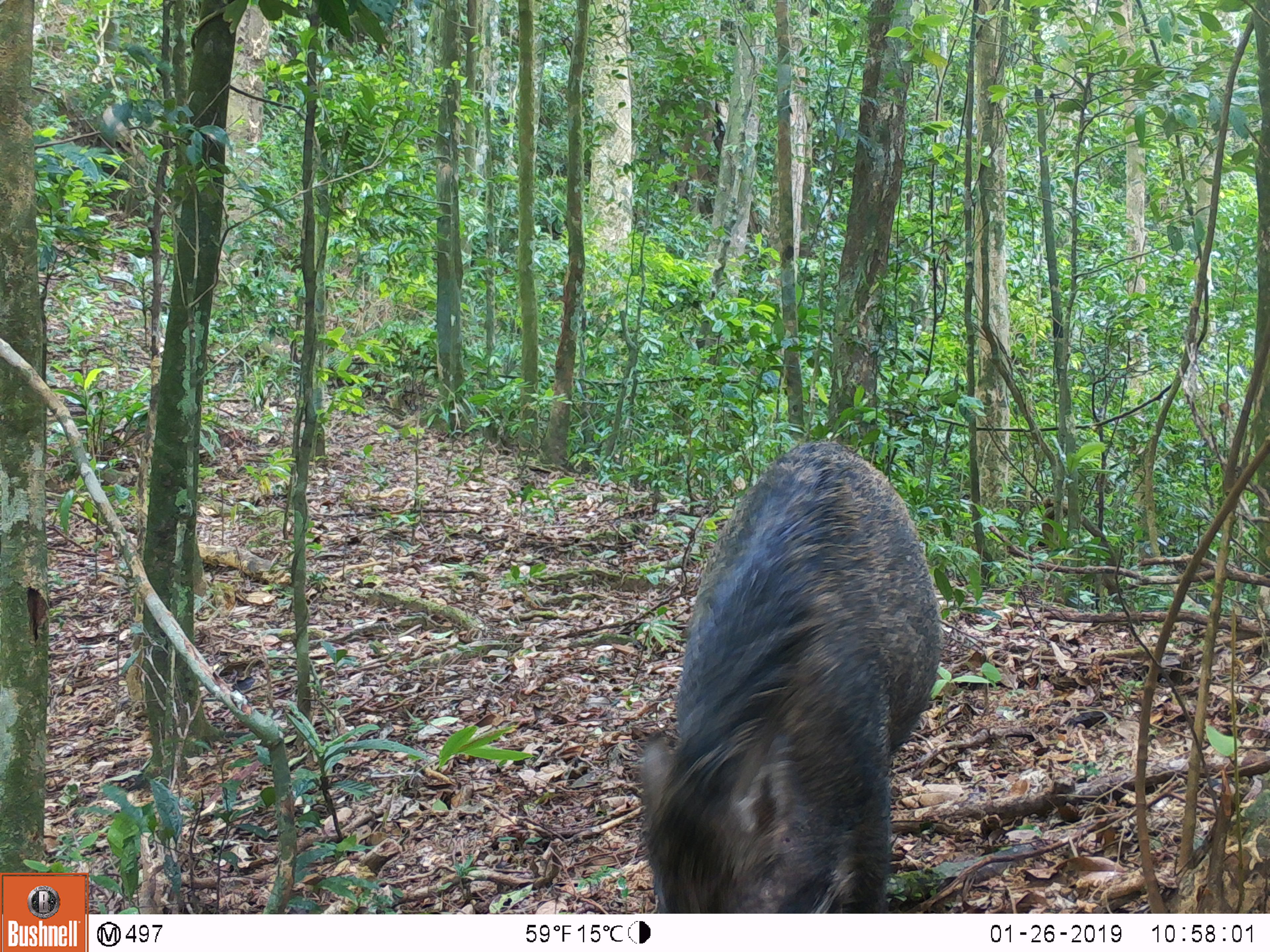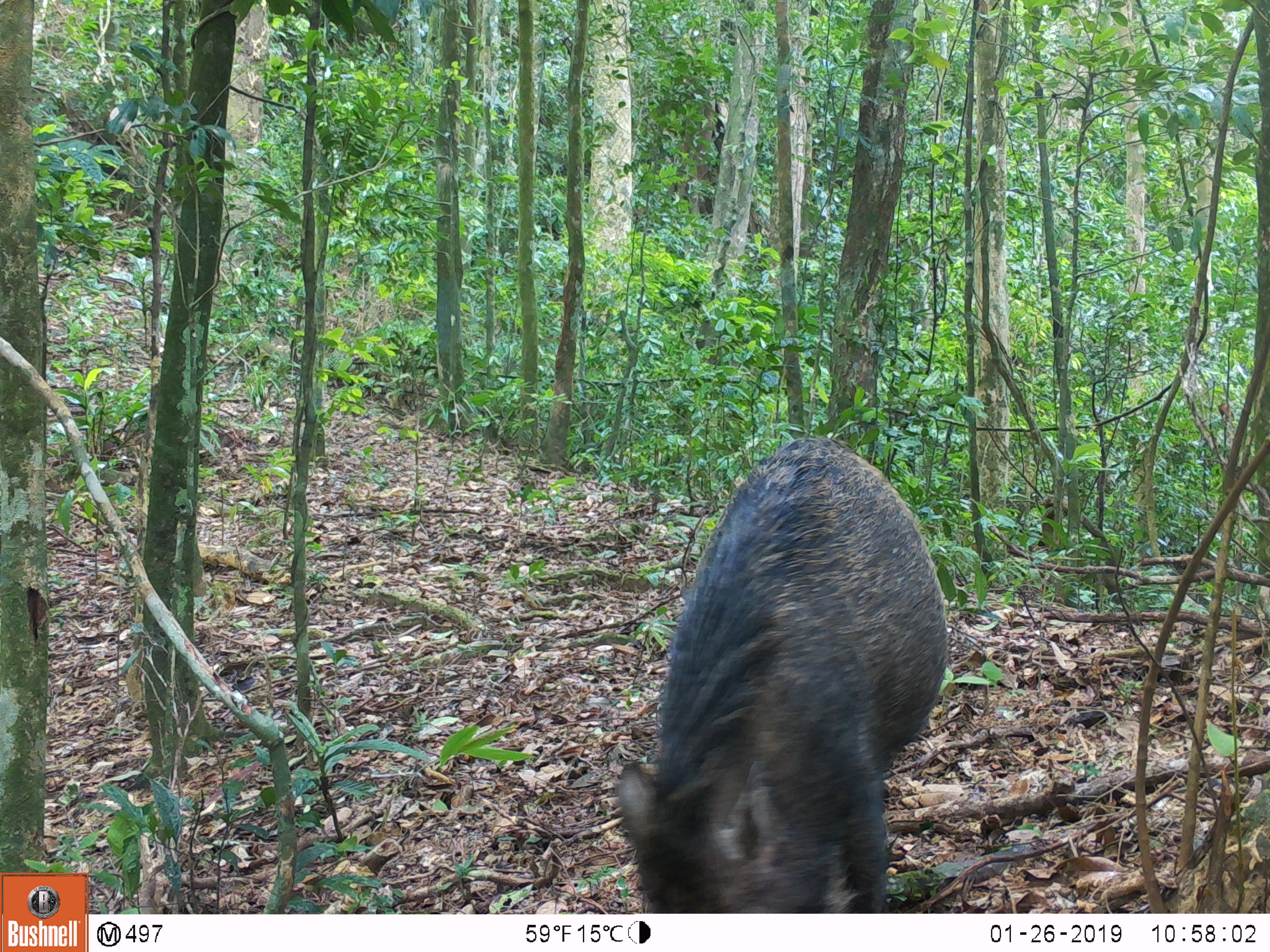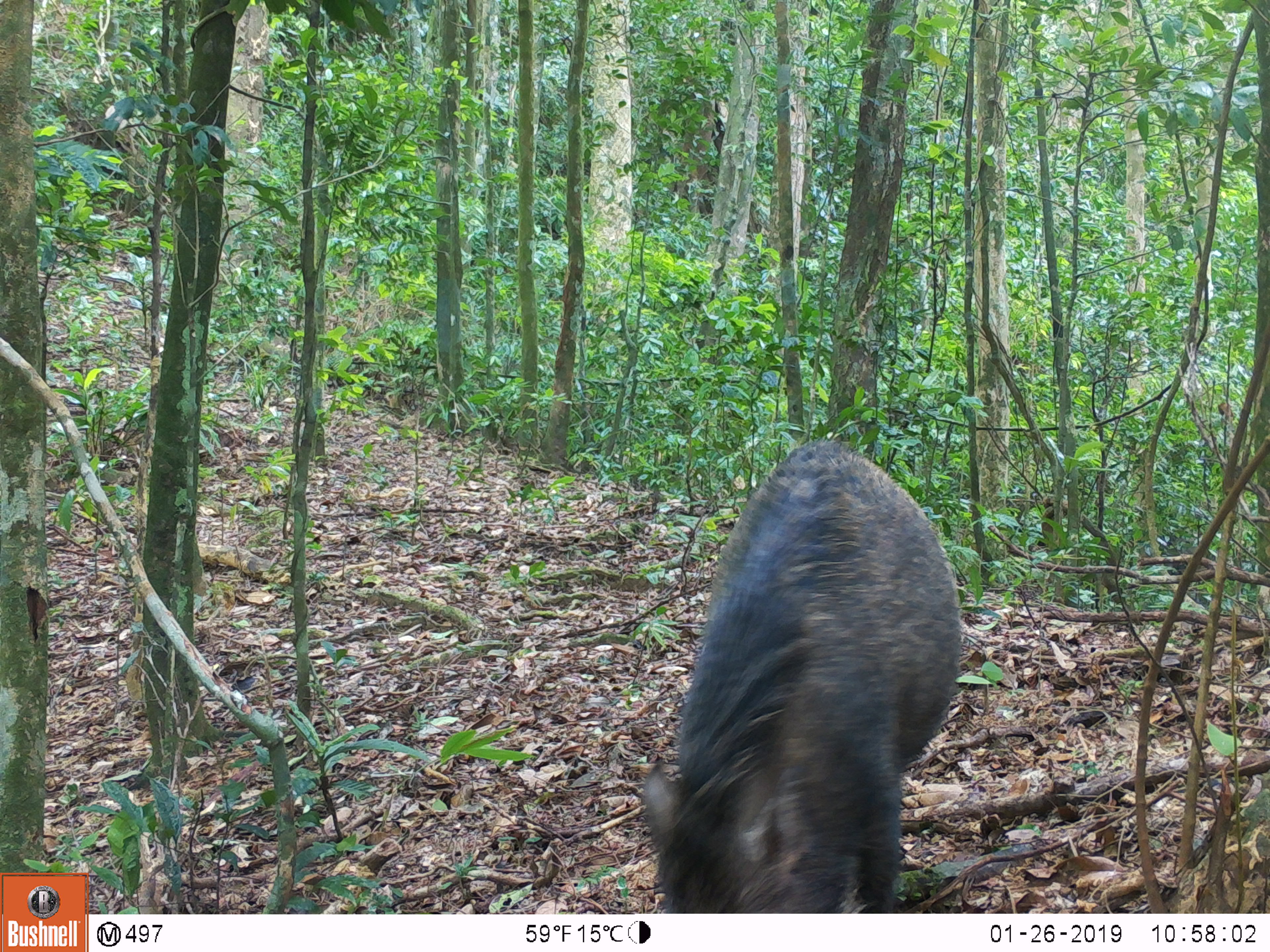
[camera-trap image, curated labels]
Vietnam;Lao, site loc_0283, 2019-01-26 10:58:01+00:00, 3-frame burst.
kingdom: Animalia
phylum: Chordata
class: Mammalia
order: Artiodactyla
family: Suidae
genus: Sus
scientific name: Sus scrofa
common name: eurasian wild pig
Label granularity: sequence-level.